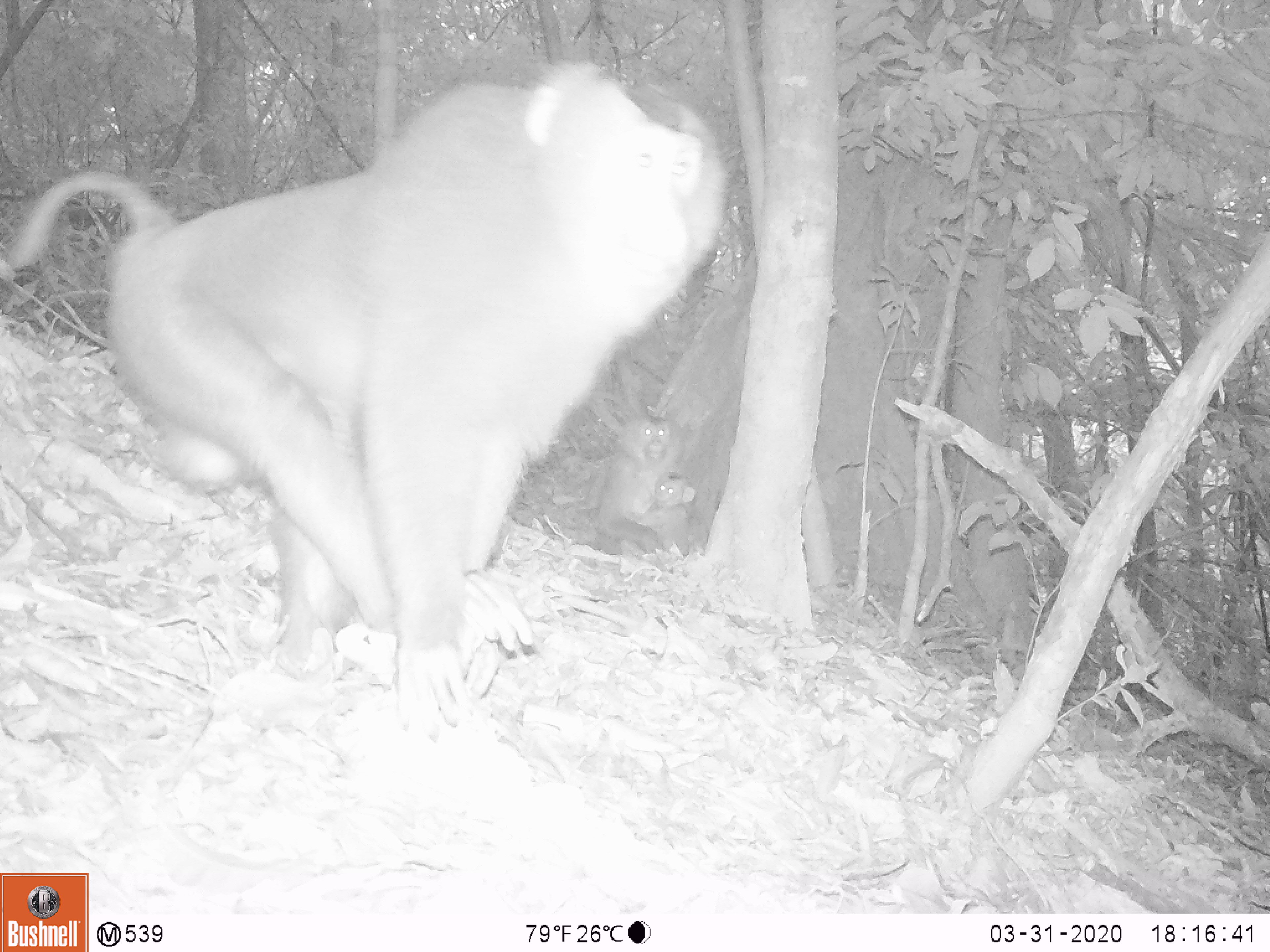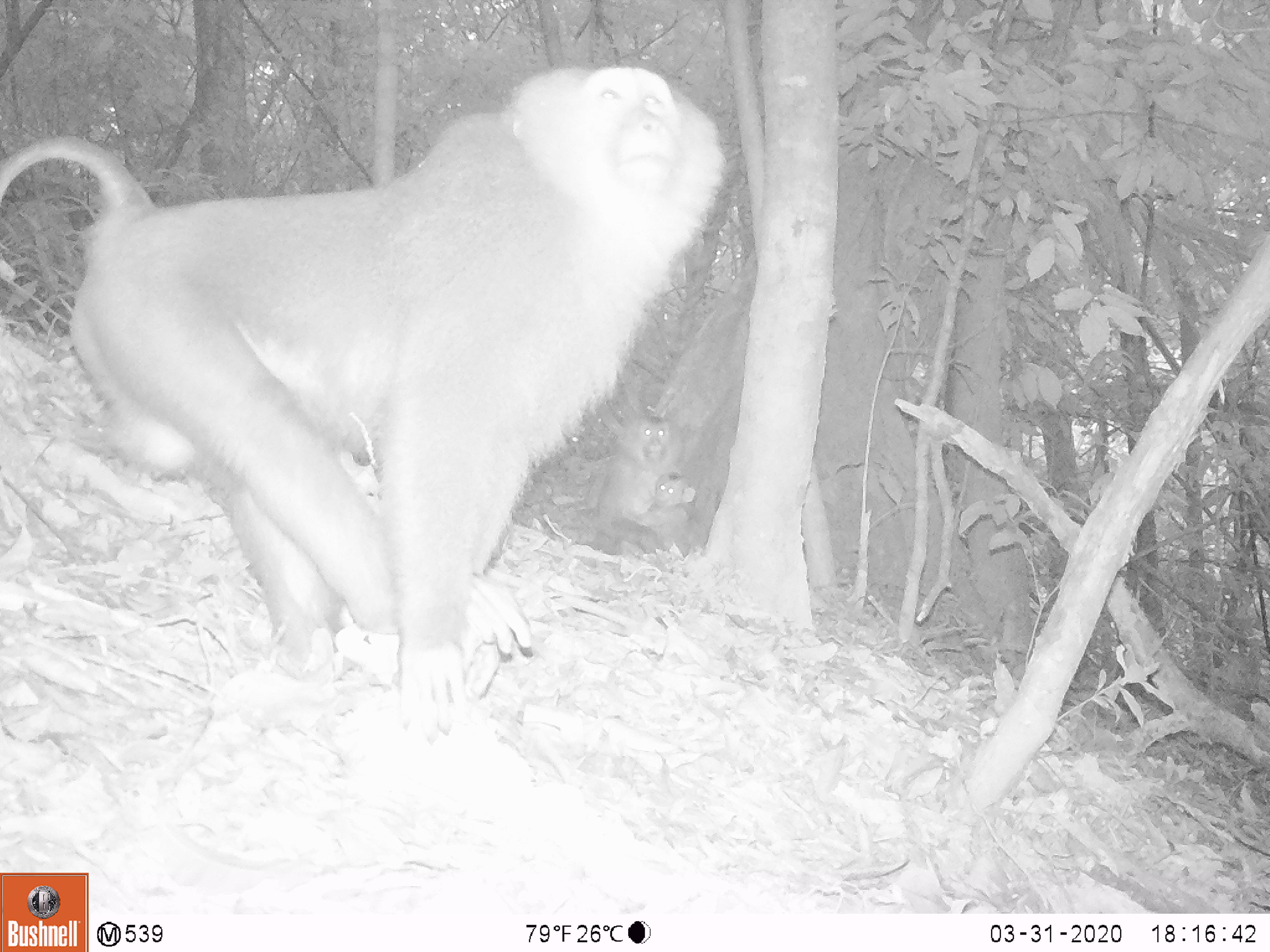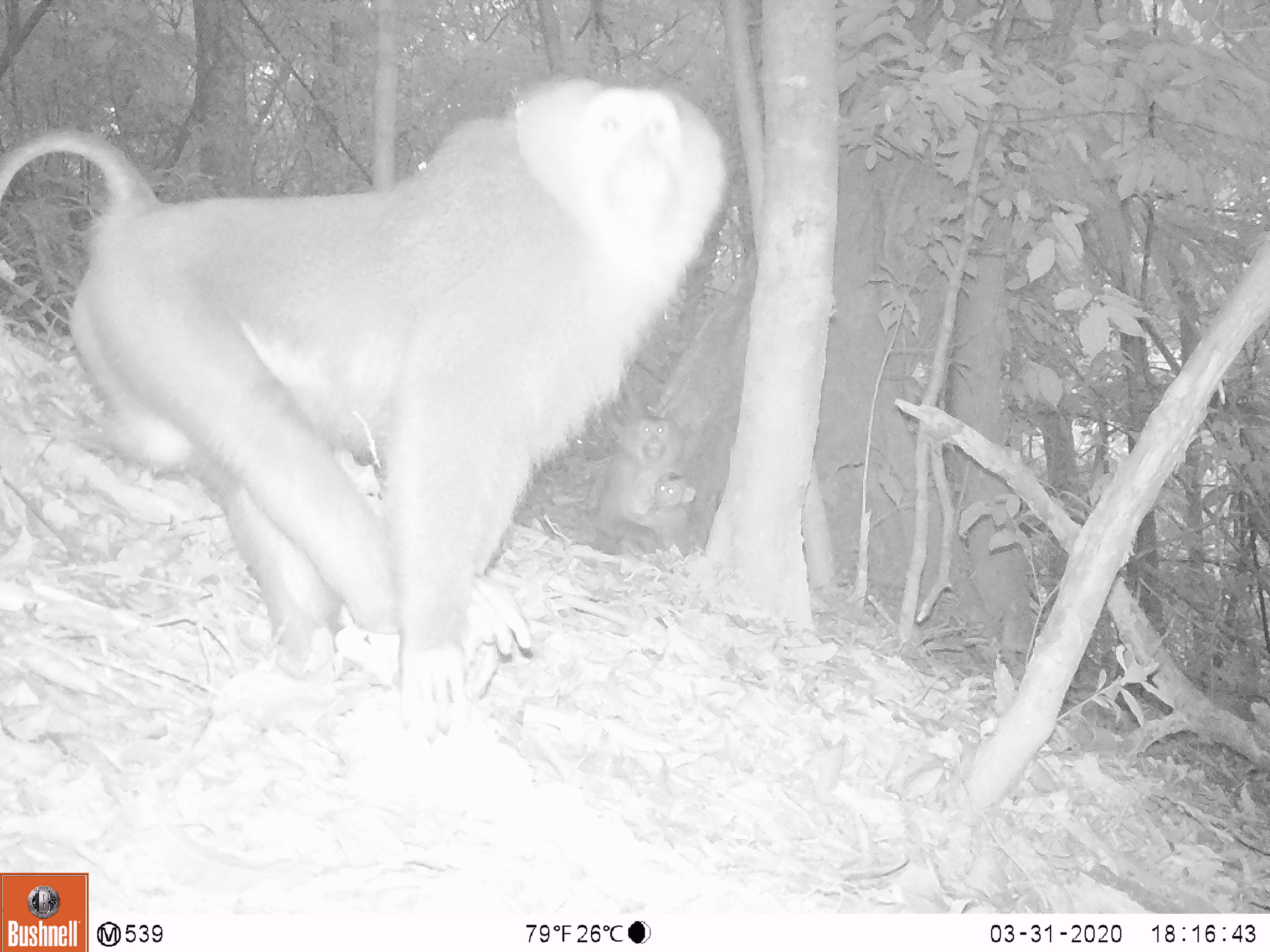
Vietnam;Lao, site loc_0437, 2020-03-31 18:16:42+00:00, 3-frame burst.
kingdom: Animalia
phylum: Chordata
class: Mammalia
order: Primates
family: Cercopithecidae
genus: Macaca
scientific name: Macaca nemestrina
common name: pig-tailed macaque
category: pig tailed macaque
Pig tailed macaque (pig-tailed macaque) (Macaca nemestrina). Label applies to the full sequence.